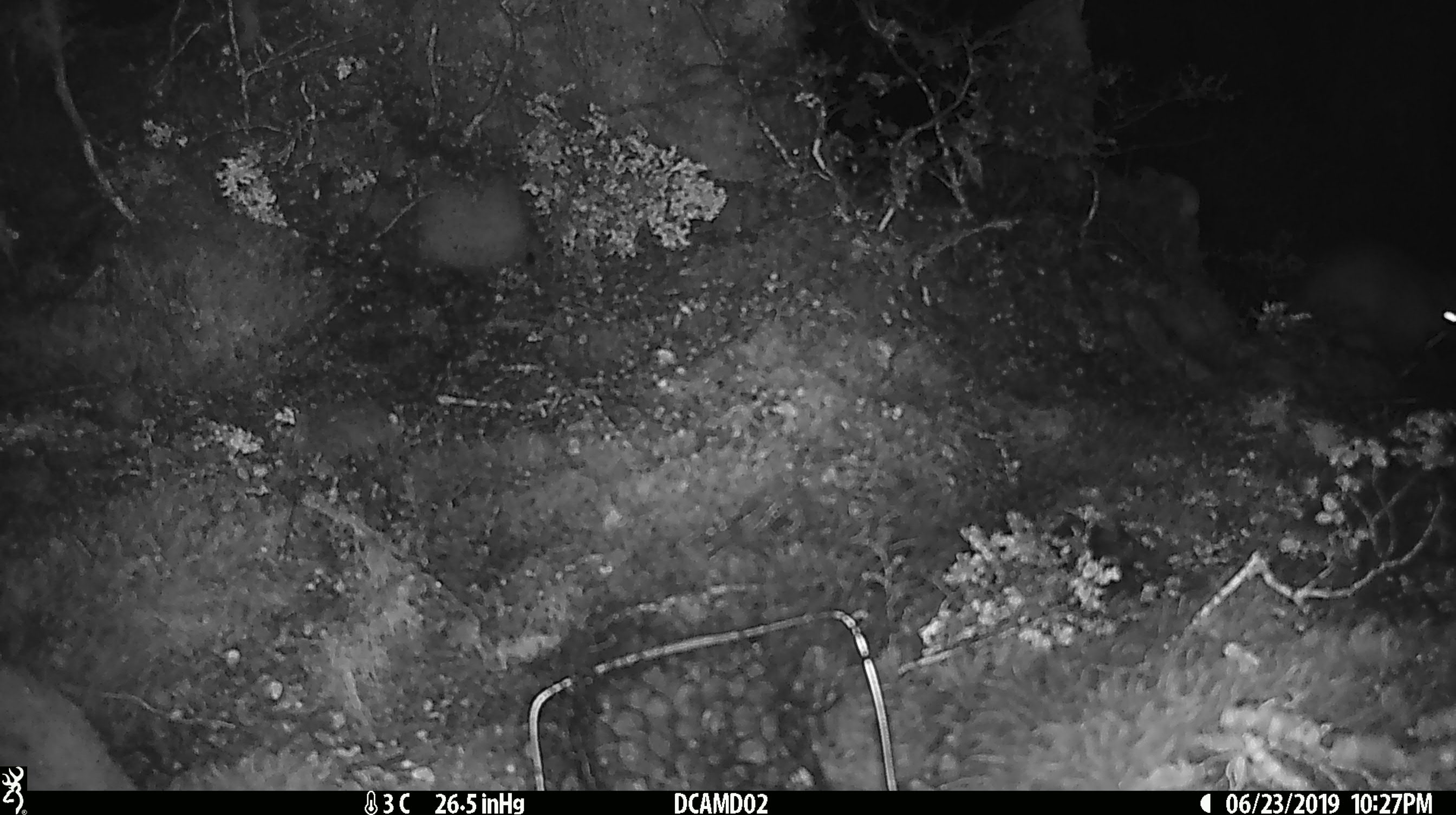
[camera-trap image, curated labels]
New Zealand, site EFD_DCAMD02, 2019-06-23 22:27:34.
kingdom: Animalia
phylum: Chordata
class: Mammalia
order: Diprotodontia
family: Phalangeridae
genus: Trichosurus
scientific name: Trichosurus vulpecula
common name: common brushtail possum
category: possum